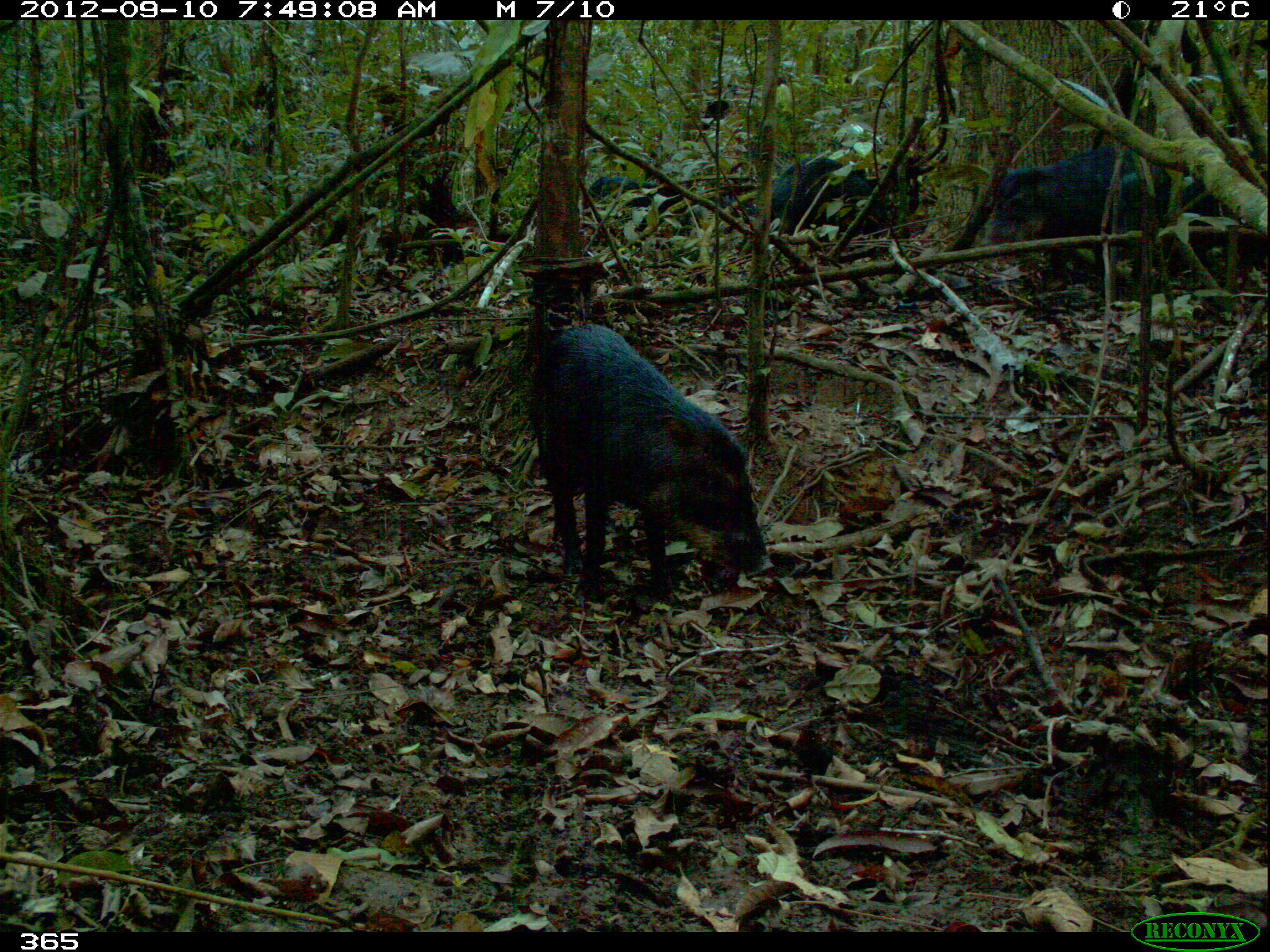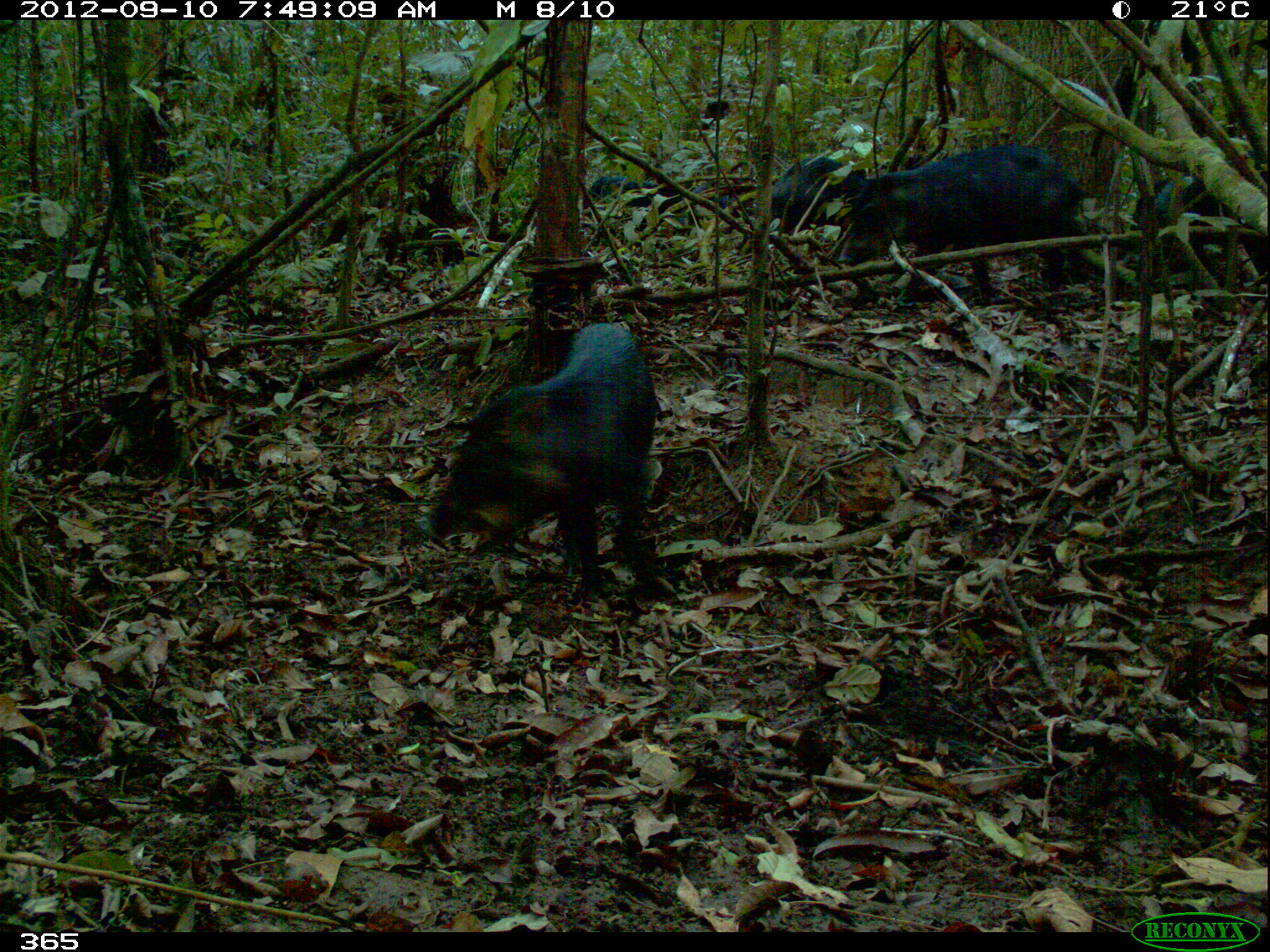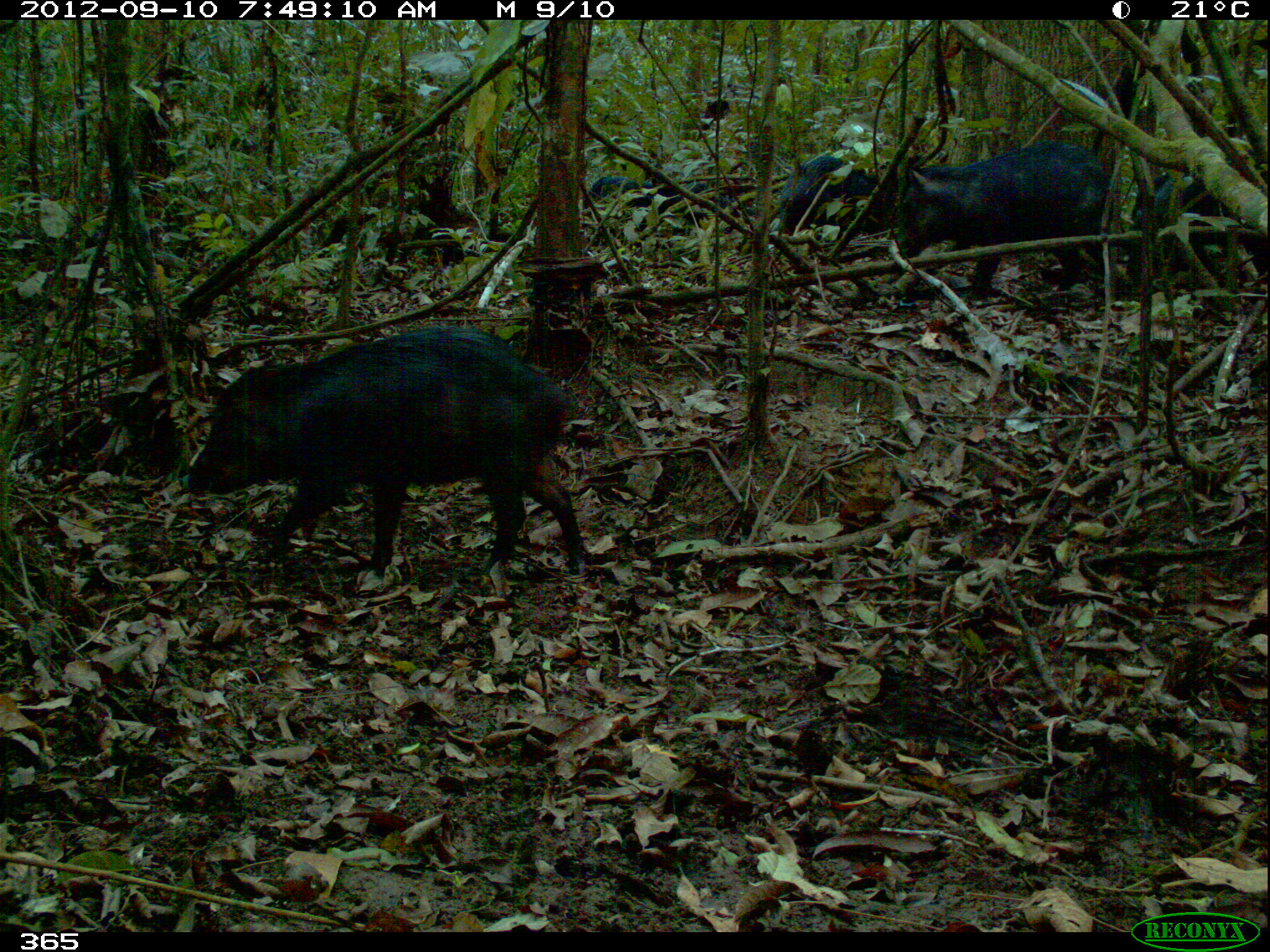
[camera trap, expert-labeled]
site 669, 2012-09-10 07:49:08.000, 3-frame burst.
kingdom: Animalia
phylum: Chordata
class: Mammalia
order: Artiodactyla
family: Tayassuidae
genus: Tayassu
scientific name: Tayassu pecari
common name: white-lipped peccary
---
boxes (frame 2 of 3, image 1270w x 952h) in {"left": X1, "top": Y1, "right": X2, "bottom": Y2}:
tayassu pecari: {"left": 416, "top": 319, "right": 659, "bottom": 596}; {"left": 837, "top": 145, "right": 1086, "bottom": 300}; {"left": 1134, "top": 171, "right": 1265, "bottom": 276}; {"left": 587, "top": 175, "right": 729, "bottom": 243}; {"left": 771, "top": 152, "right": 869, "bottom": 235}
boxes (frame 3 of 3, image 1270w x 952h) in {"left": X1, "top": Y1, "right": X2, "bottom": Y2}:
tayassu pecari: {"left": 185, "top": 328, "right": 588, "bottom": 567}; {"left": 898, "top": 138, "right": 1139, "bottom": 301}; {"left": 1148, "top": 161, "right": 1267, "bottom": 283}; {"left": 586, "top": 176, "right": 752, "bottom": 240}; {"left": 779, "top": 157, "right": 897, "bottom": 238}